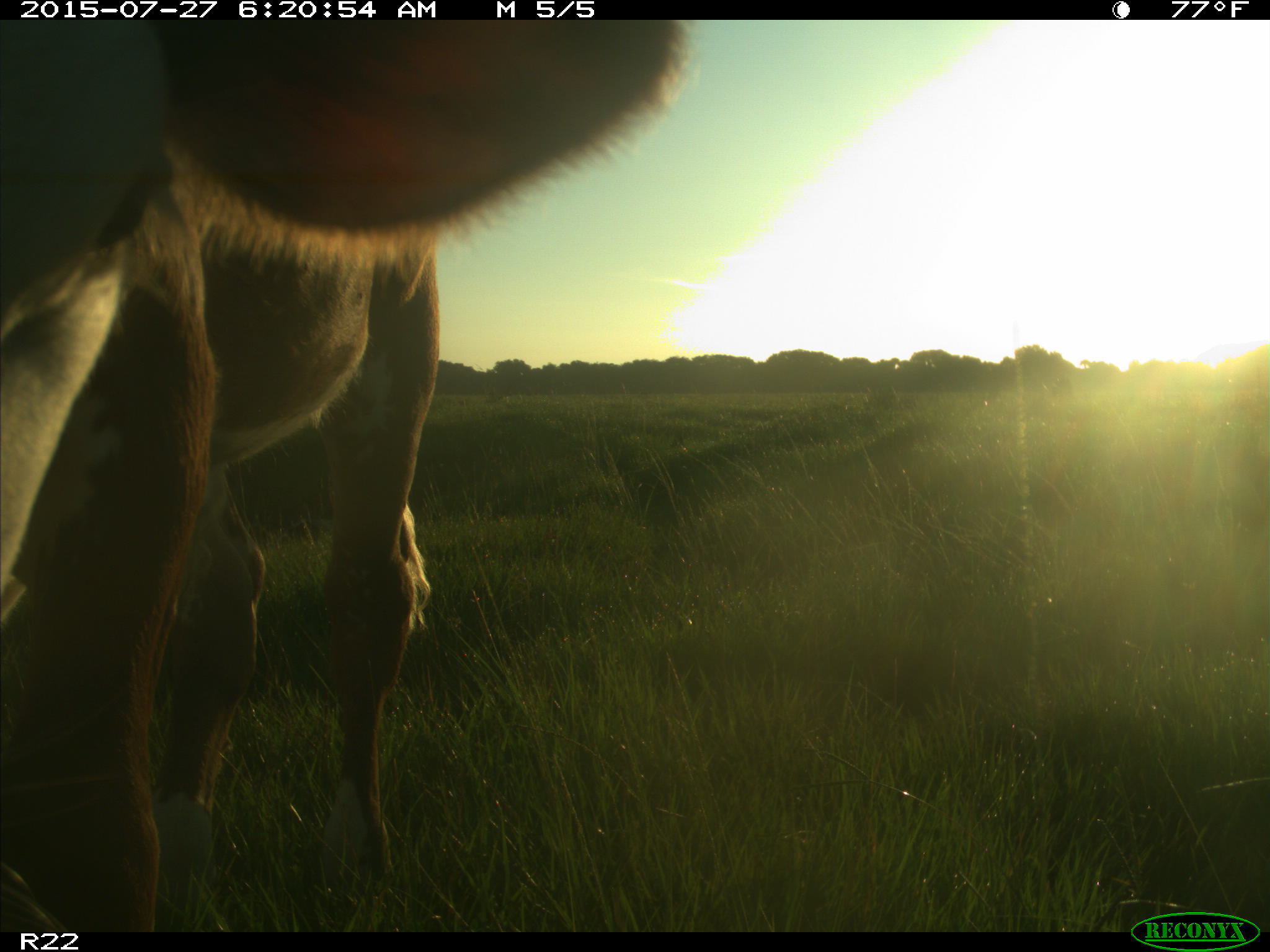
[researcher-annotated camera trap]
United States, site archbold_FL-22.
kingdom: Animalia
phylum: Chordata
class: Mammalia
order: Artiodactyla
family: Bovidae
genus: Bos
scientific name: Bos taurus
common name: domestic cow